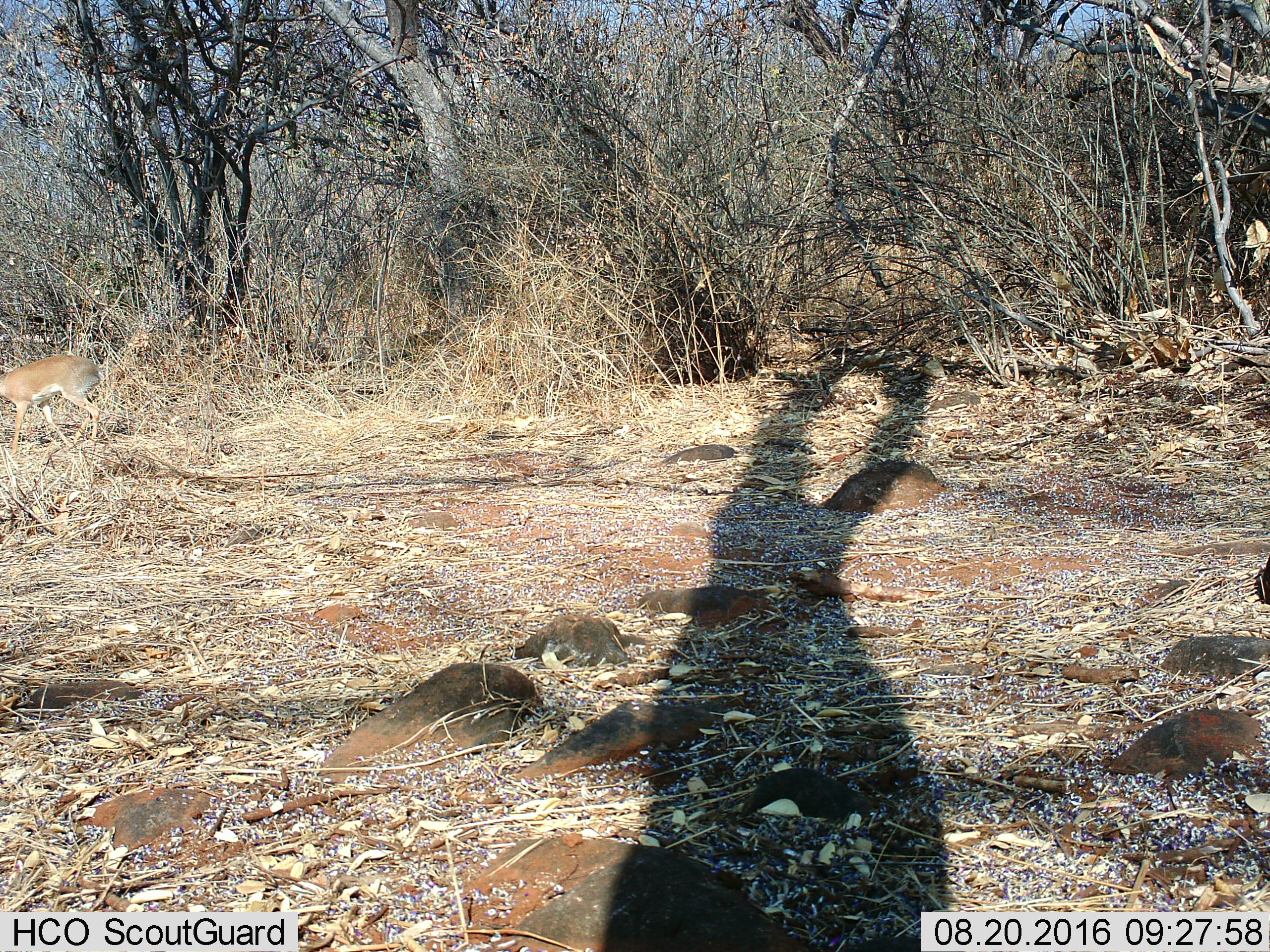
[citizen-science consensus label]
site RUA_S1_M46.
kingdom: Animalia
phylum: Chordata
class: Mammalia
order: Artiodactyla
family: Bovidae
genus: Madoqua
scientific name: Madoqua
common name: dik-dik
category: dikdik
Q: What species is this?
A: Dikdik (dik-dik) (Madoqua).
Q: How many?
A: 1.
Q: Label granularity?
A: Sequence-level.